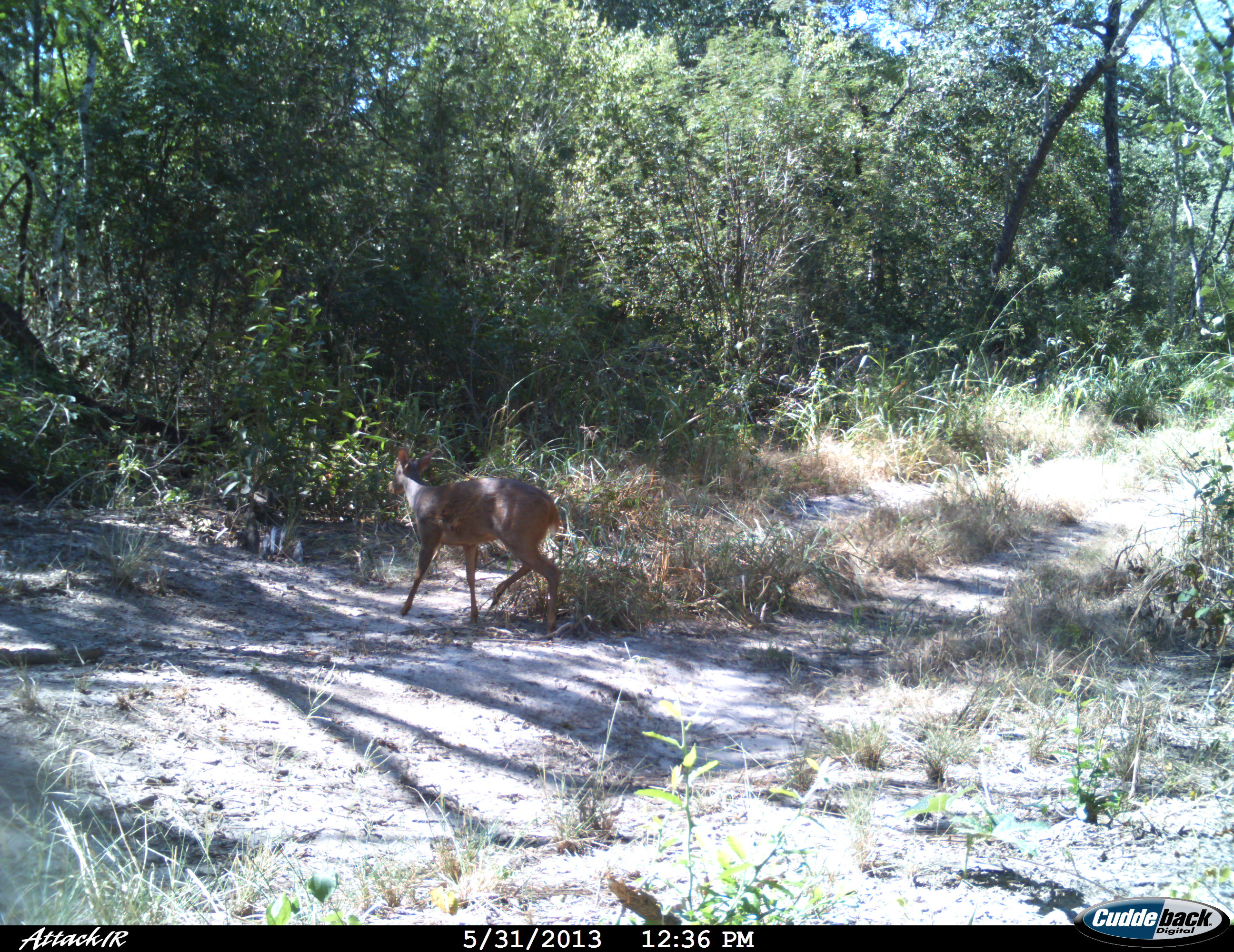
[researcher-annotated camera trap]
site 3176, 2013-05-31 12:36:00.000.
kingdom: Animalia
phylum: Chordata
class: Mammalia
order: Artiodactyla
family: Cervidae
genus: Mazama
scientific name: Mazama gouazoubira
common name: gray brocket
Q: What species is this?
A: Mazama gouazoubira (gray brocket).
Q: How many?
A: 1.